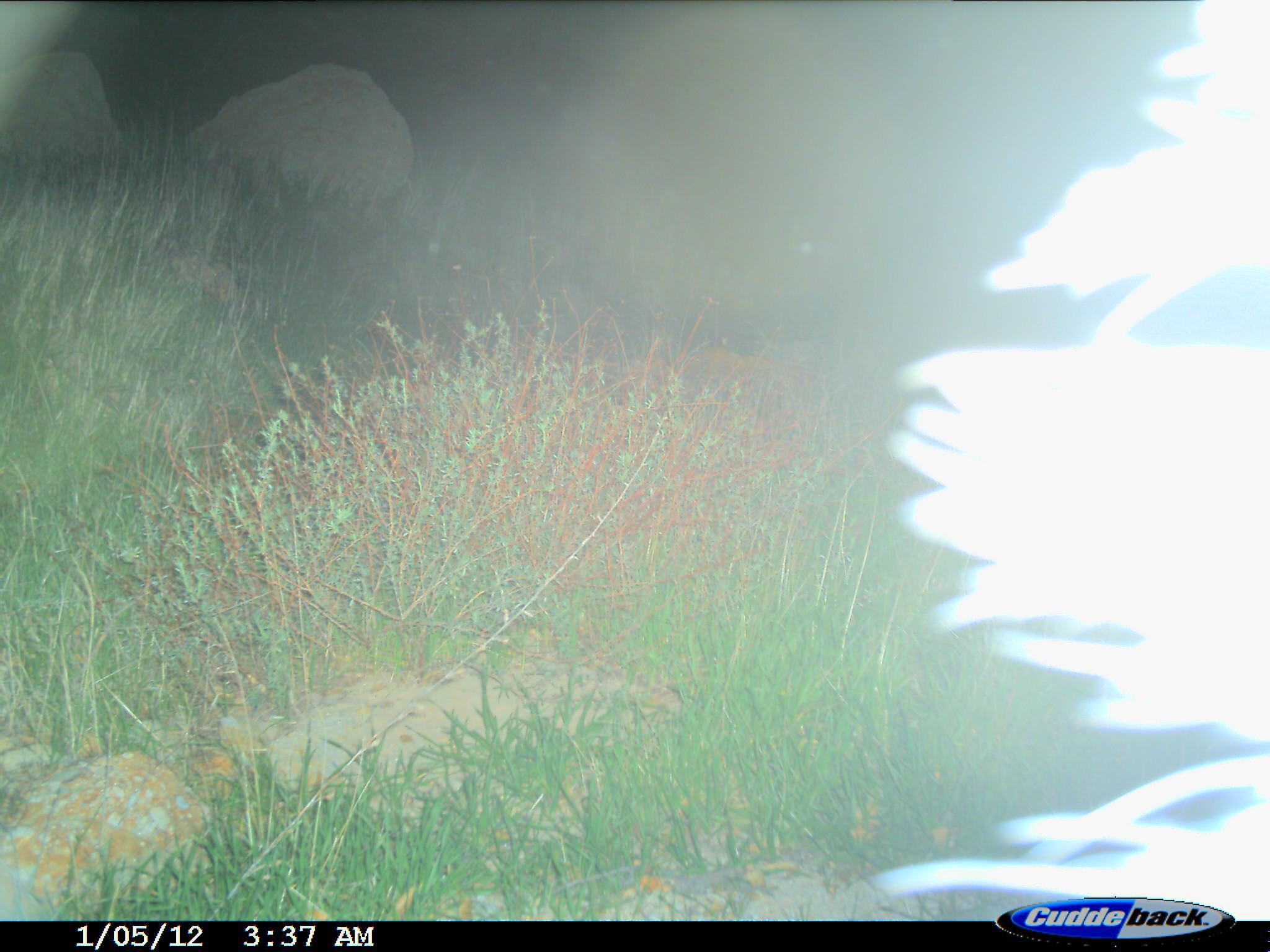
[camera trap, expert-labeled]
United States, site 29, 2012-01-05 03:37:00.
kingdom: Animalia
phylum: Chordata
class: Mammalia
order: Carnivora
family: Mephitidae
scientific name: Mephitidae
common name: skunk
Skunk (Mephitidae).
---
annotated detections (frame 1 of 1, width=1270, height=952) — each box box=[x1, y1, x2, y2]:
skunk: box=[860, 2, 1268, 920]